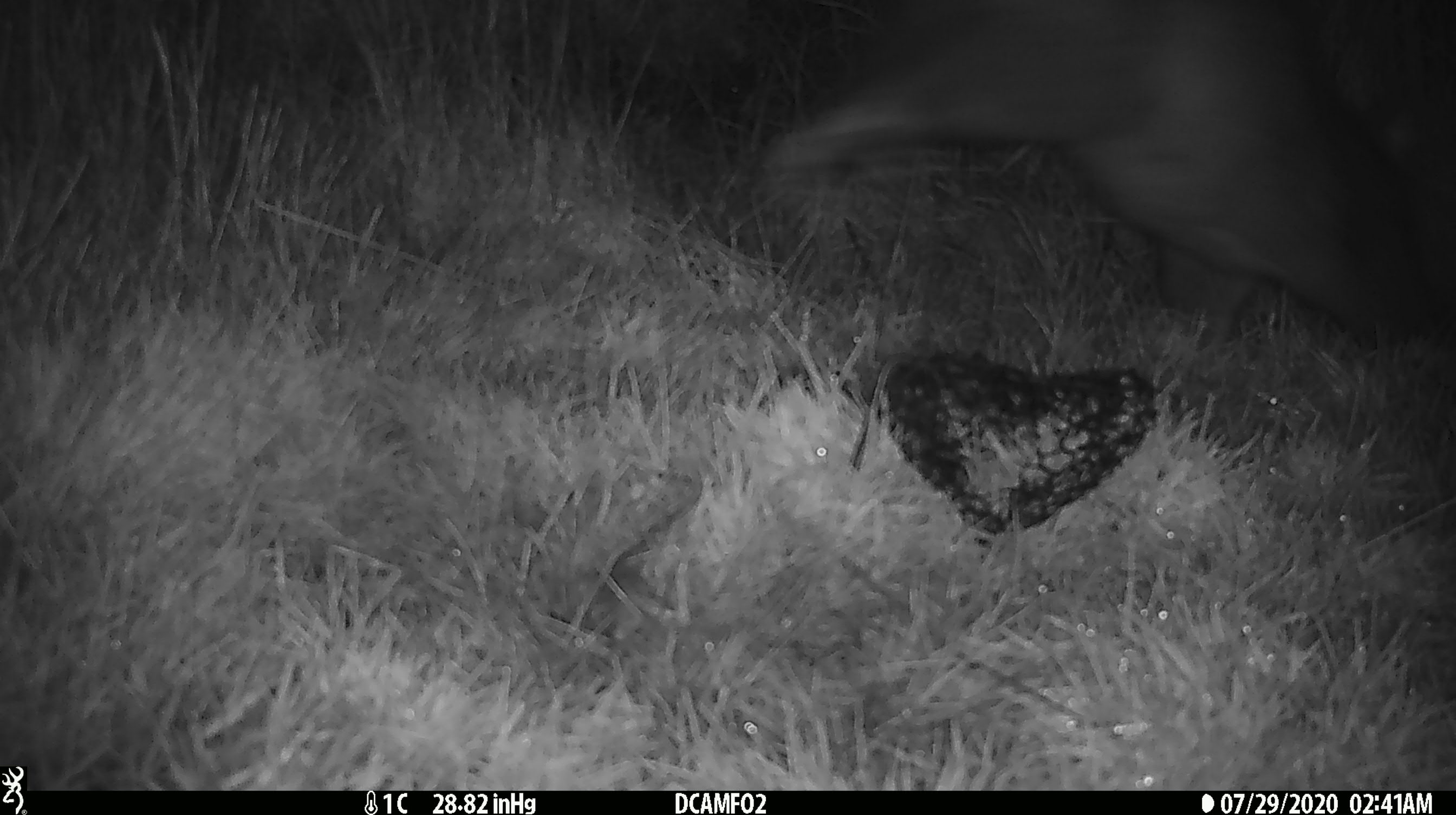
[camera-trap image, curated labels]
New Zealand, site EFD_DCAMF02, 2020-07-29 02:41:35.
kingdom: Animalia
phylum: Chordata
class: Mammalia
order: Diprotodontia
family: Phalangeridae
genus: Trichosurus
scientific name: Trichosurus vulpecula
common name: common brushtail possum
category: possum